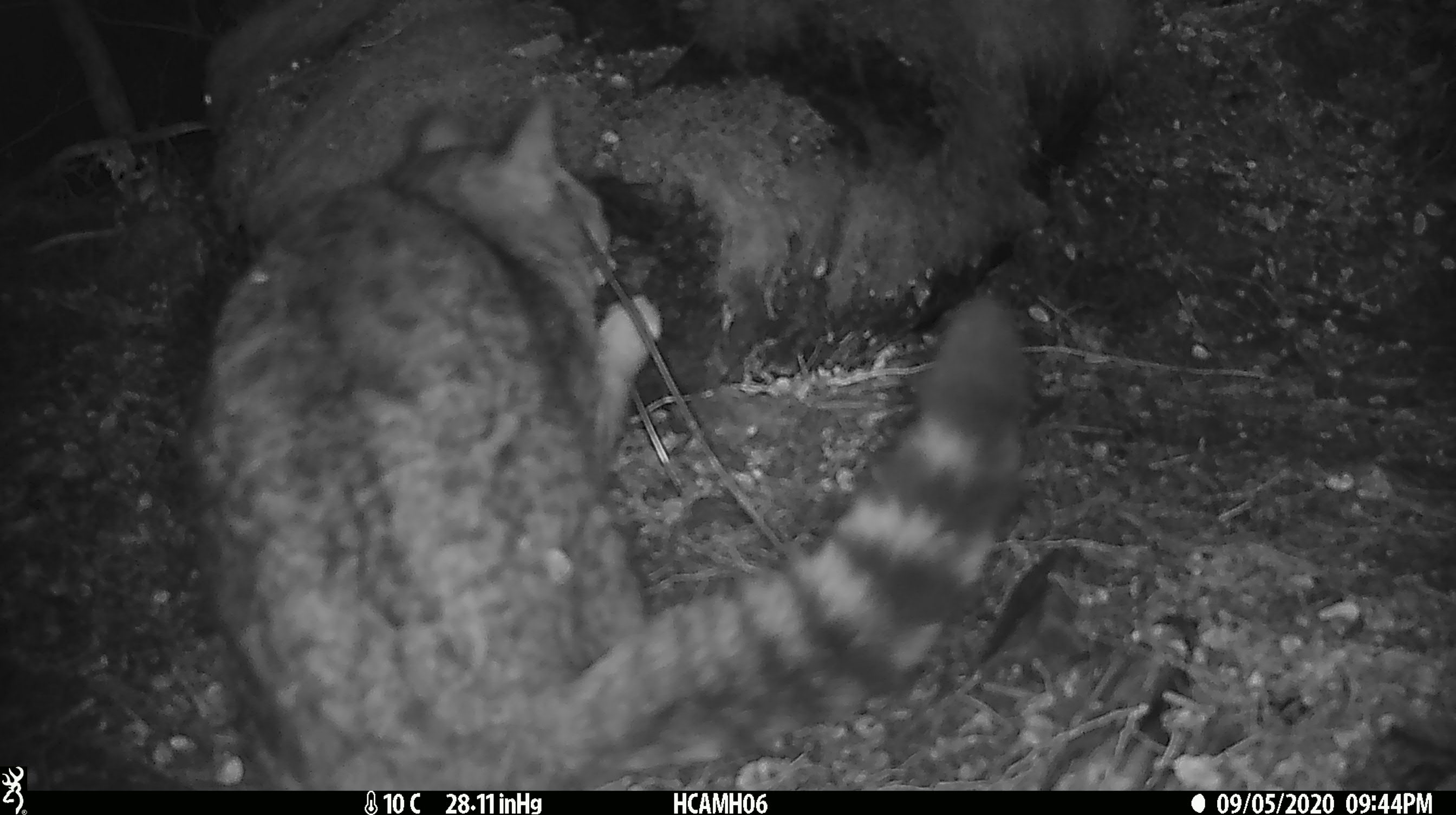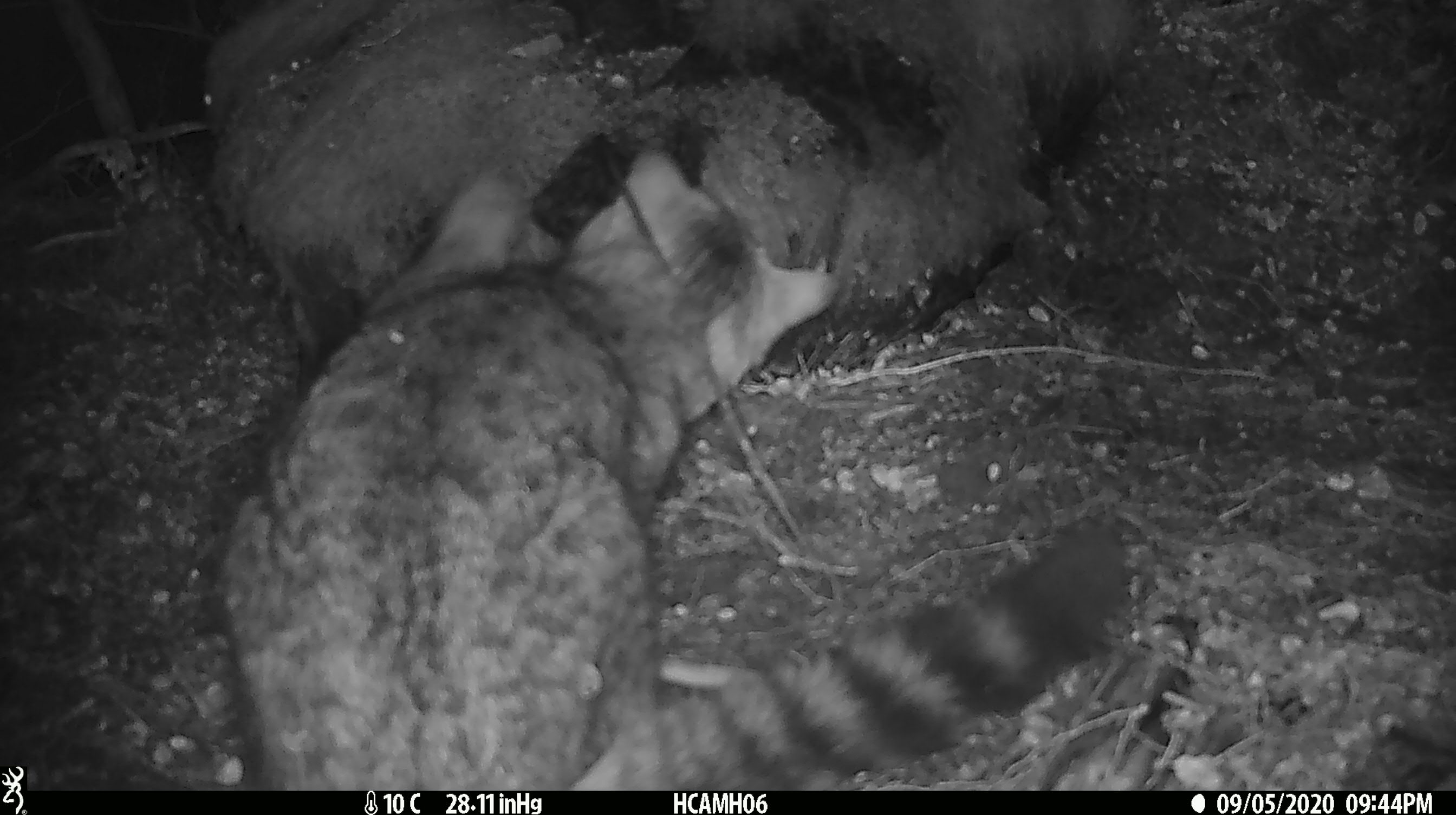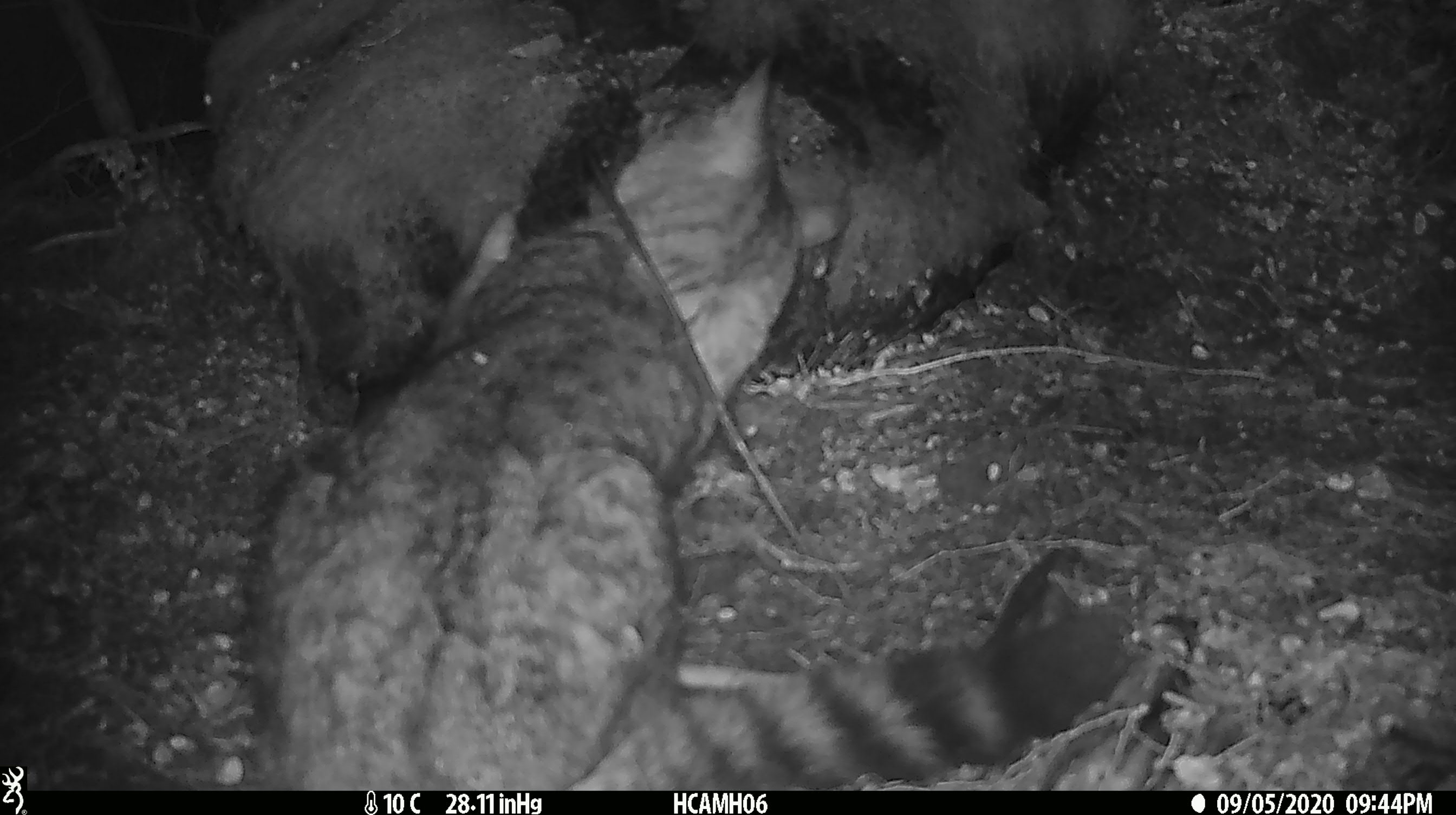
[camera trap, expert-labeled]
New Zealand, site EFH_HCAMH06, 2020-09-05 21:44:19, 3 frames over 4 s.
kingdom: Animalia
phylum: Chordata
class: Mammalia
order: Carnivora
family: Felidae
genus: Felis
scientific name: Felis catus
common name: domestic cat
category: cat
Cat (domestic cat) (Felis catus).